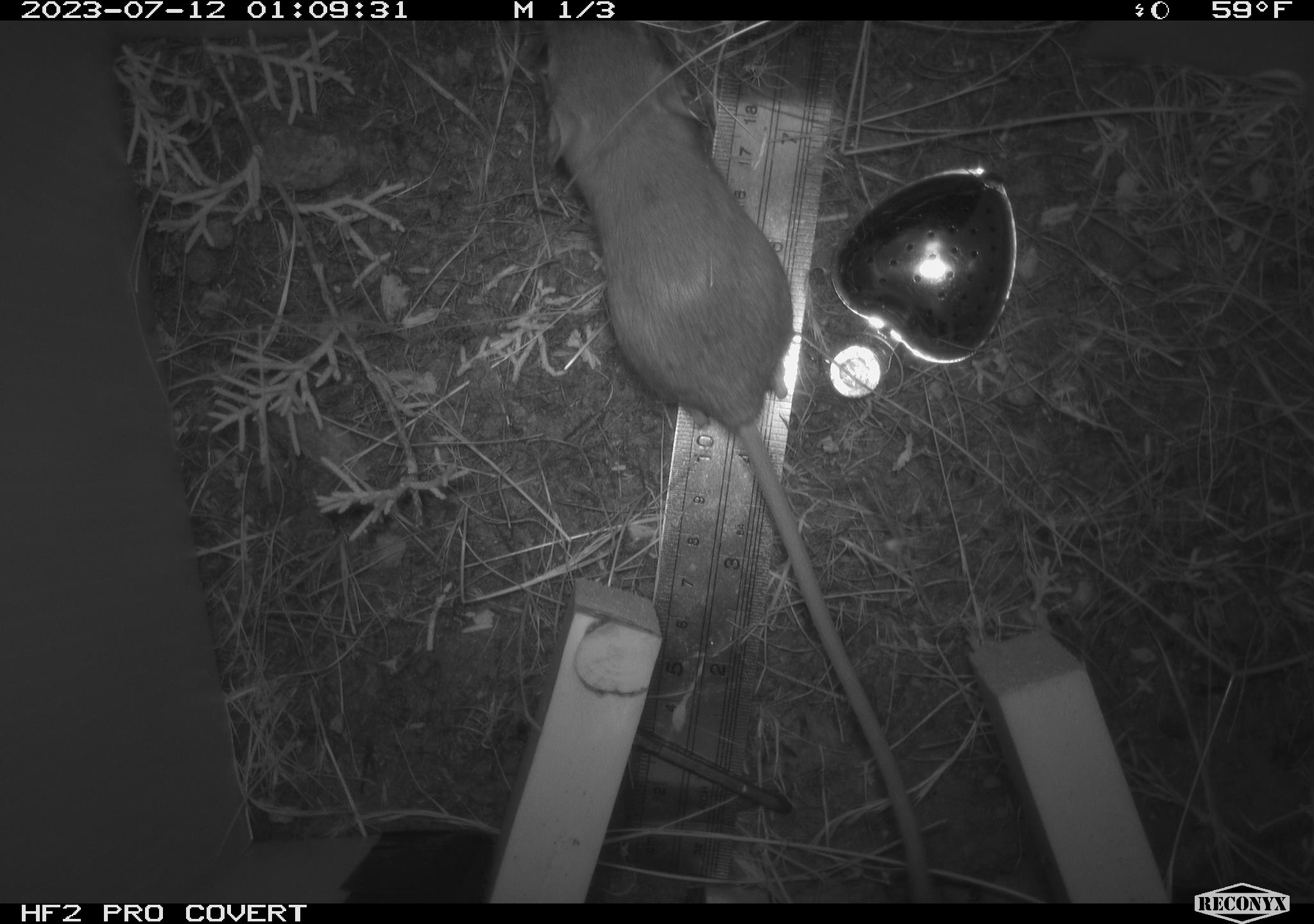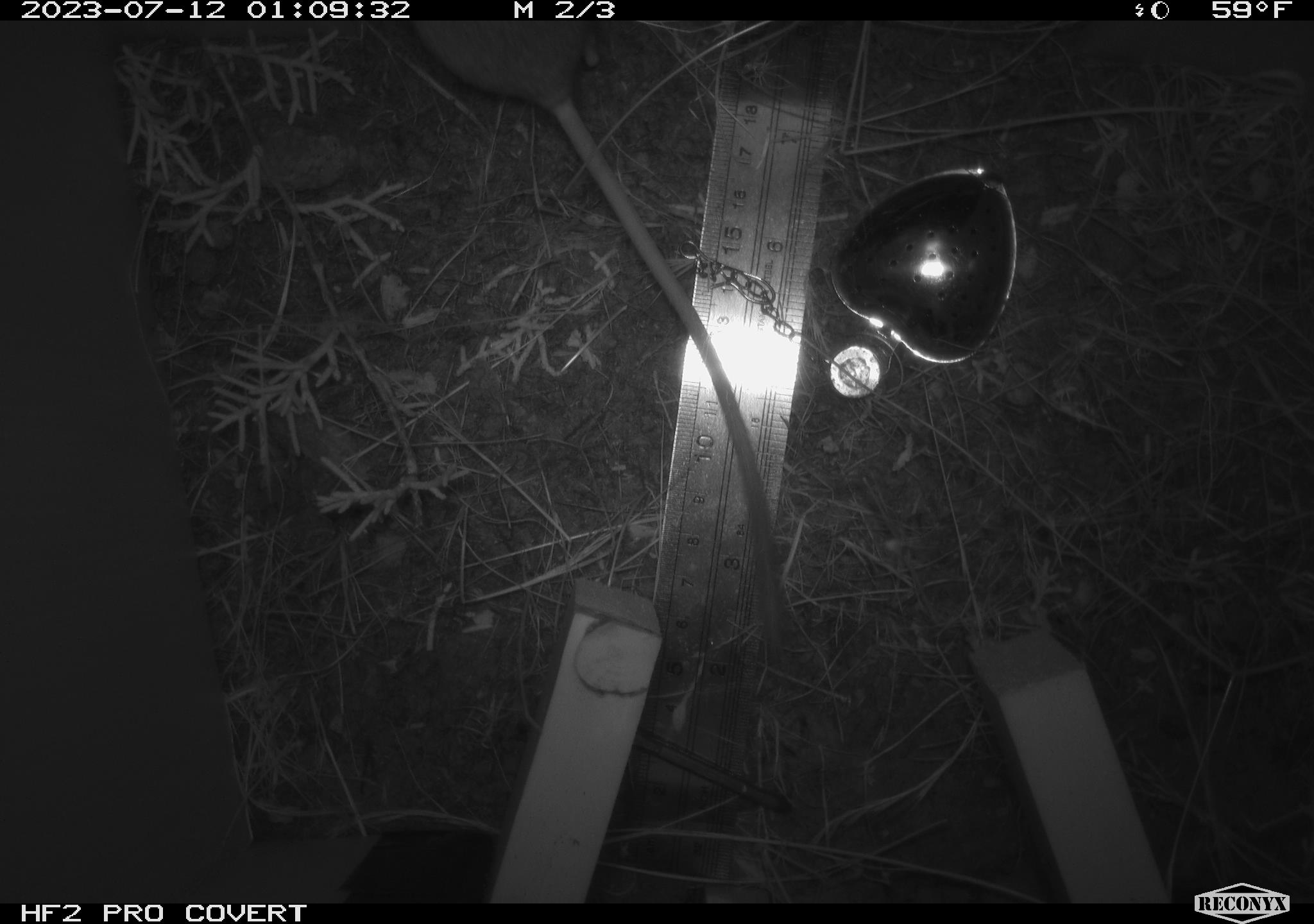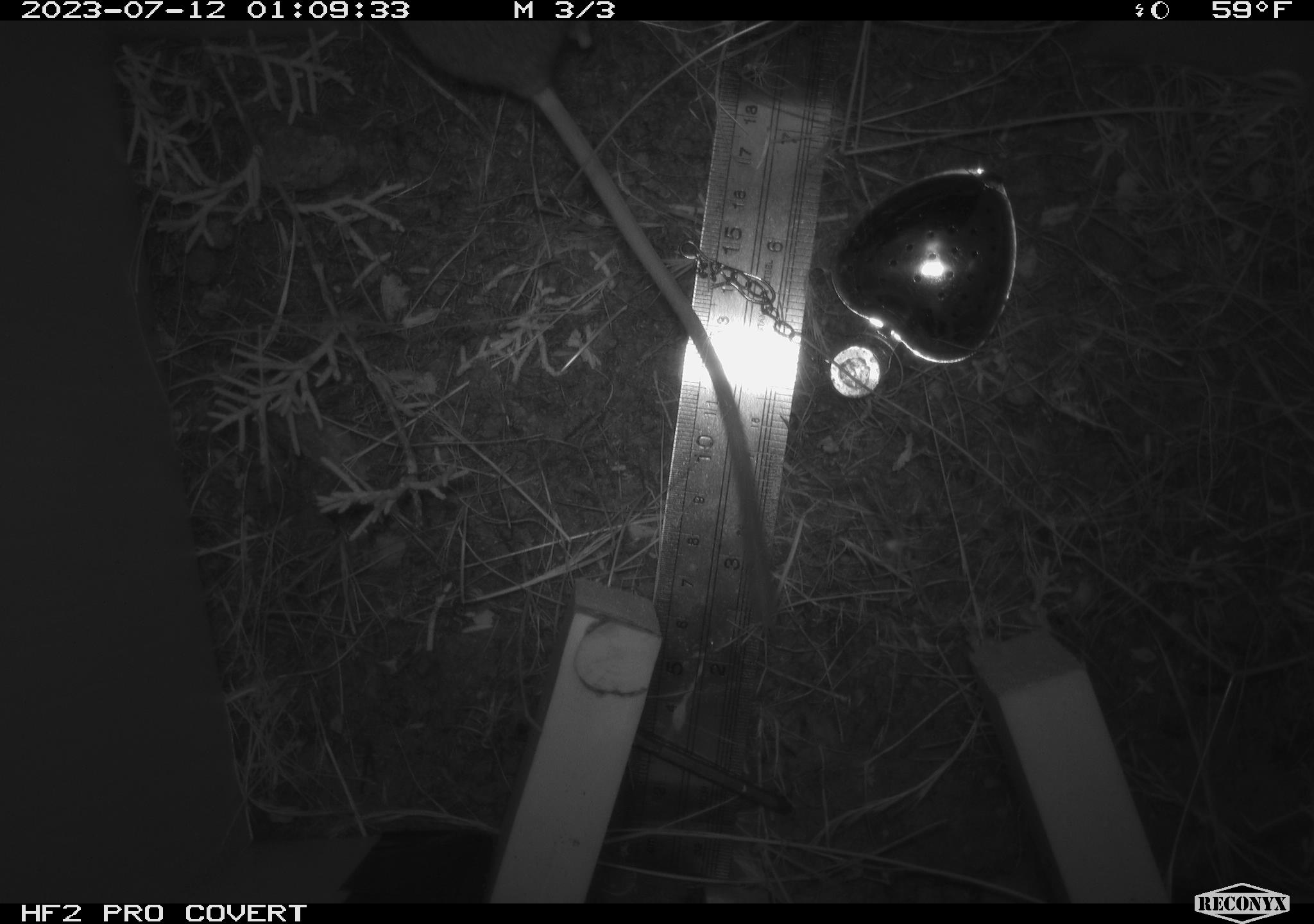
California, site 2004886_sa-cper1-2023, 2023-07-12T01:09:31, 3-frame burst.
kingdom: Animalia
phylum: Chordata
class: Mammalia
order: Rodentia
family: Heteromyidae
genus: Dipodomys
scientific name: Dipodomys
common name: kangaroo rats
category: dipodomys species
Dipodomys species (kangaroo rats) (Dipodomys).